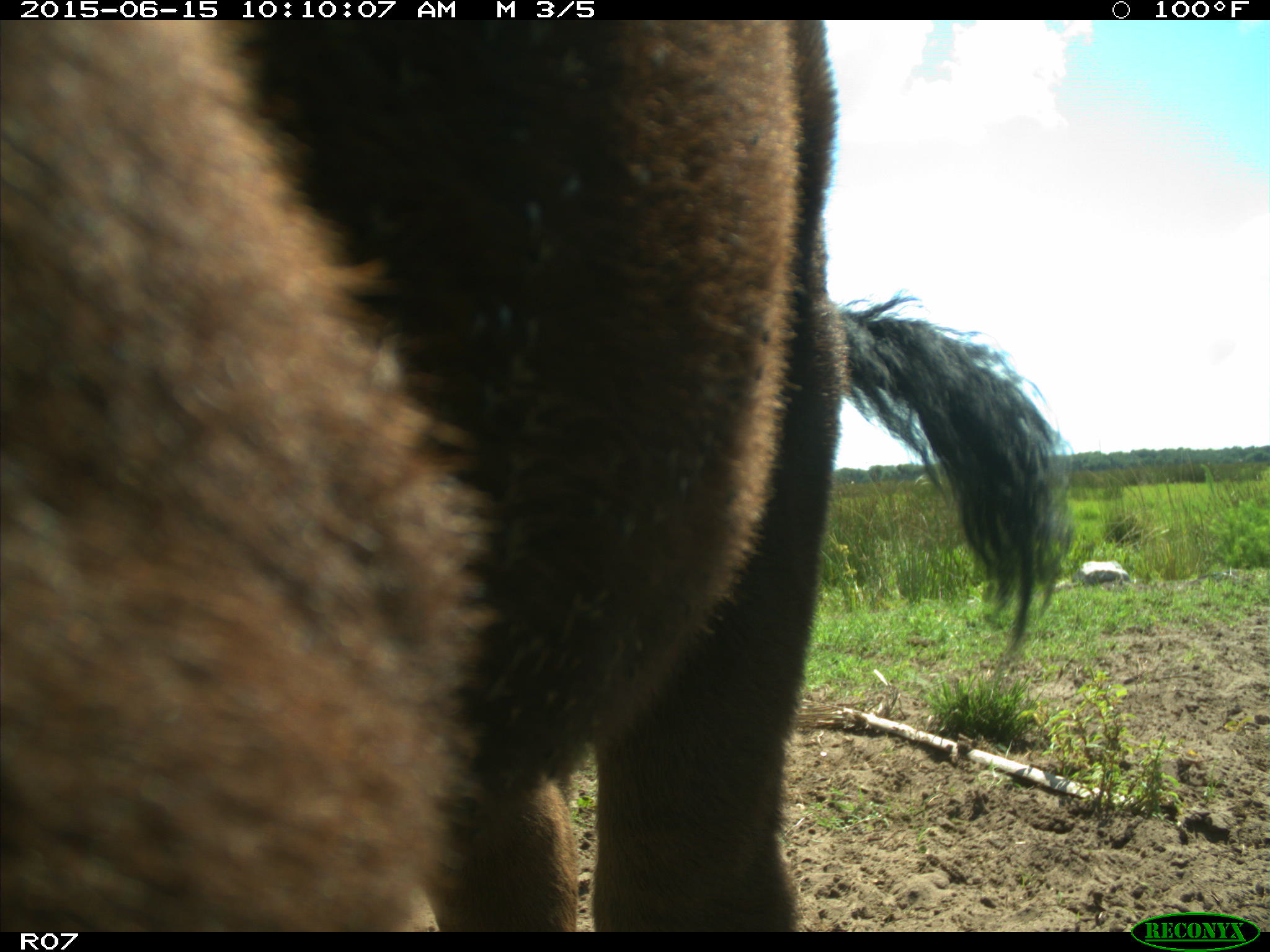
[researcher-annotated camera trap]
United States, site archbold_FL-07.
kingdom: Animalia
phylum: Chordata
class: Mammalia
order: Artiodactyla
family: Bovidae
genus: Bos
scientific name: Bos taurus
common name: domestic cow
Bos taurus (domestic cow).